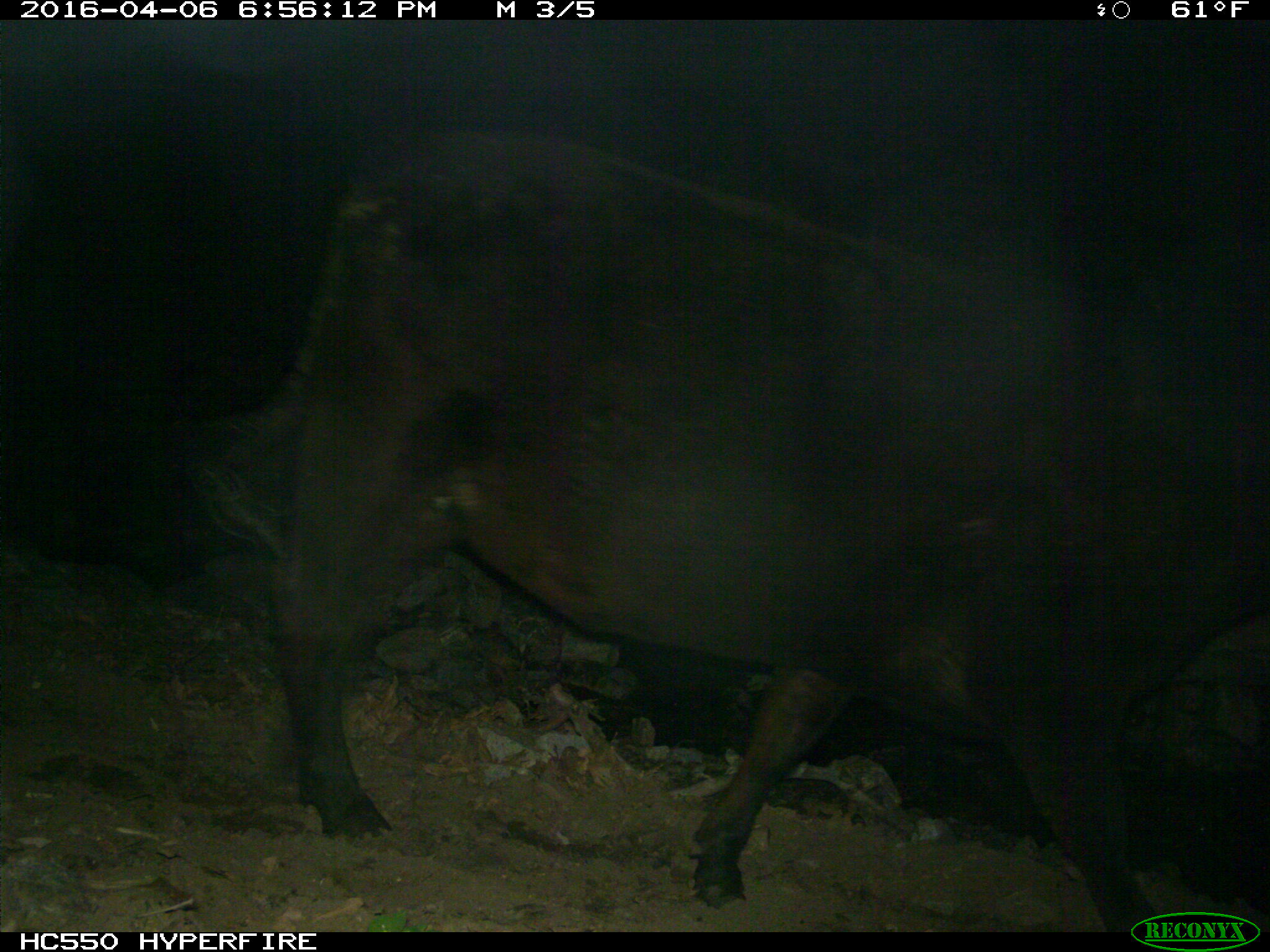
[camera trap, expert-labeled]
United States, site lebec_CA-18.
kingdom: Animalia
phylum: Chordata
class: Mammalia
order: Artiodactyla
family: Bovidae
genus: Bos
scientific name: Bos taurus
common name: domestic cow